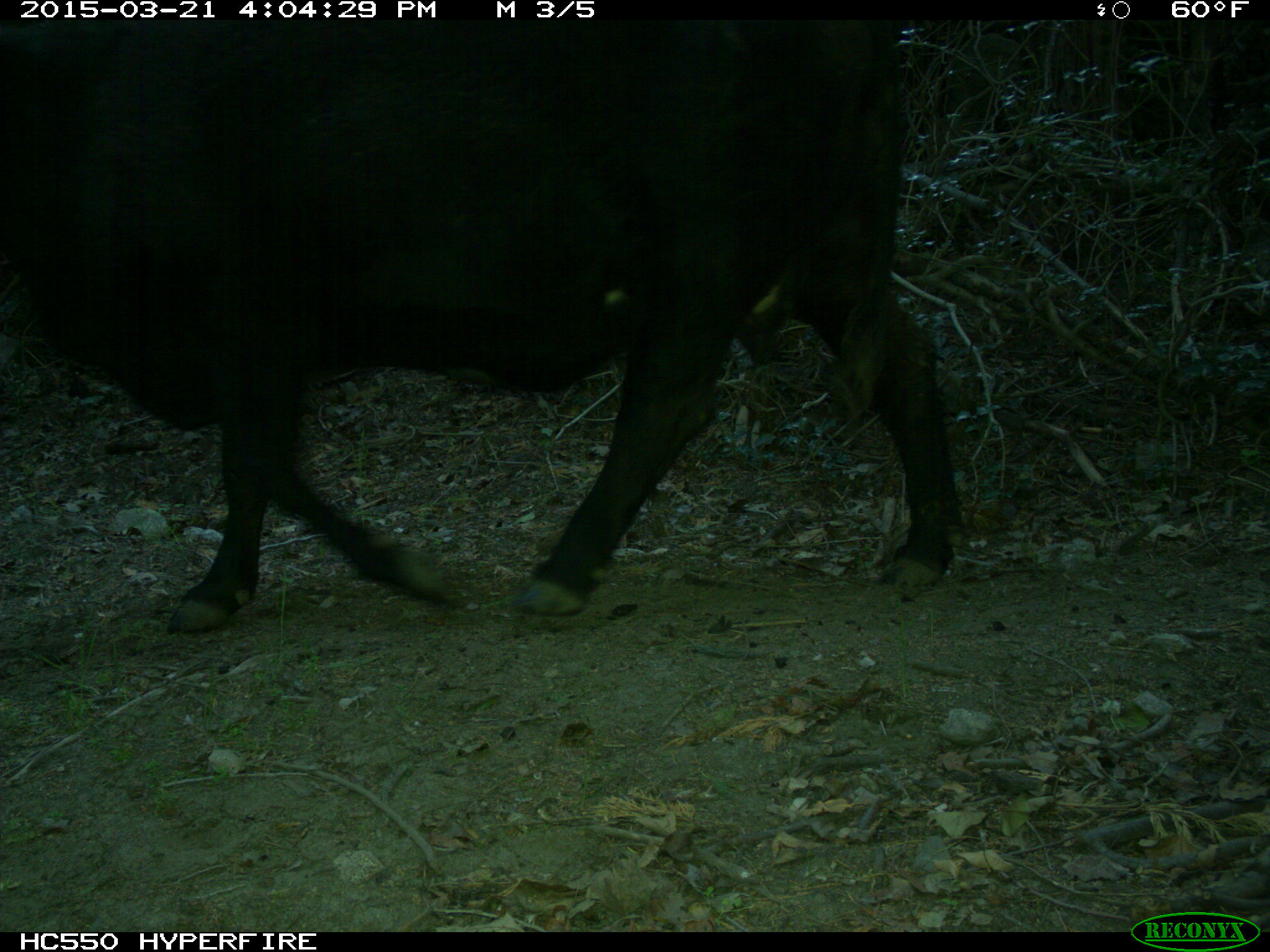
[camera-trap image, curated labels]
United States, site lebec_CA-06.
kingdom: Animalia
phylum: Chordata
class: Mammalia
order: Artiodactyla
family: Bovidae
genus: Bos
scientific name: Bos taurus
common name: domestic cow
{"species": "Bos taurus (domestic cow)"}